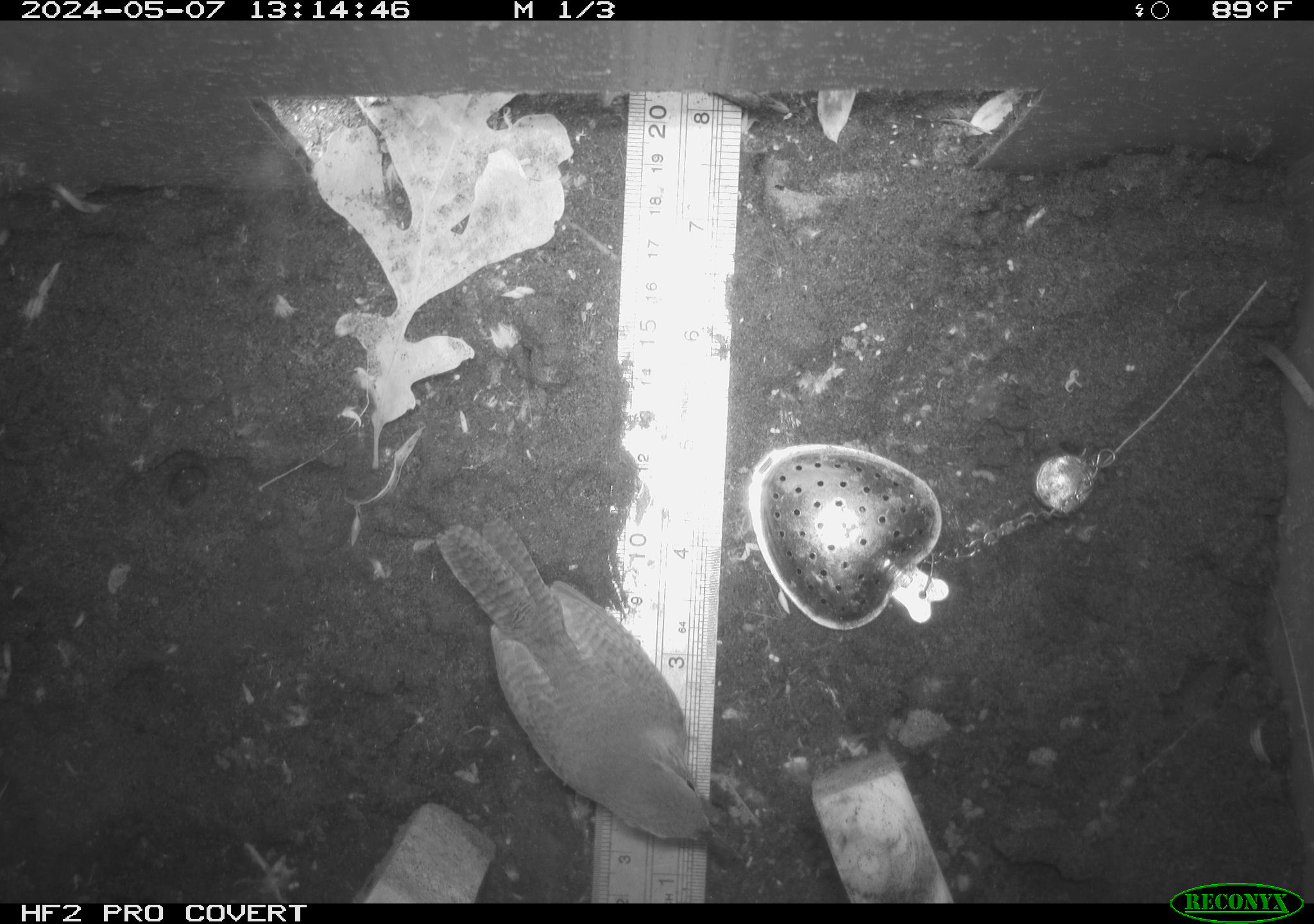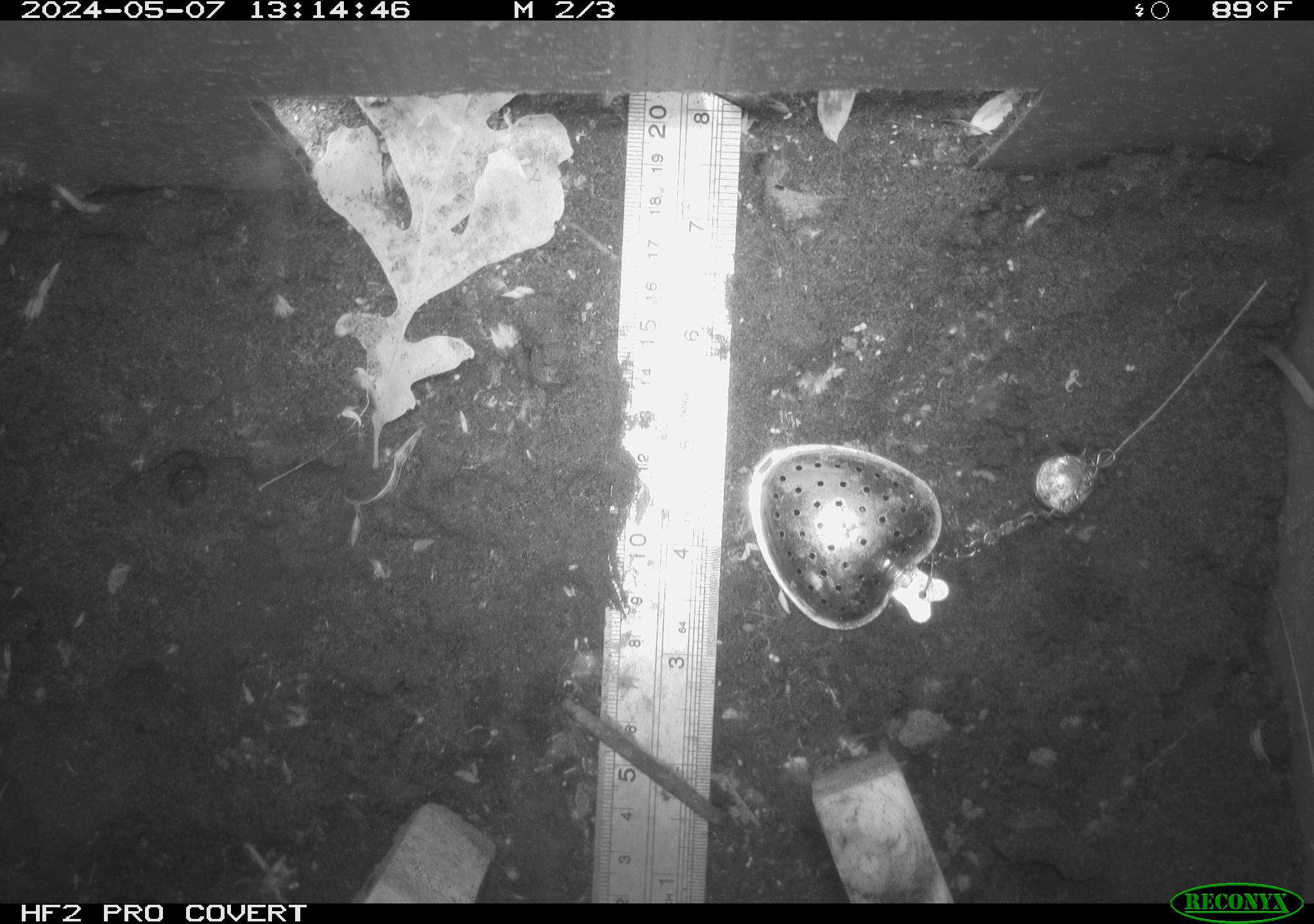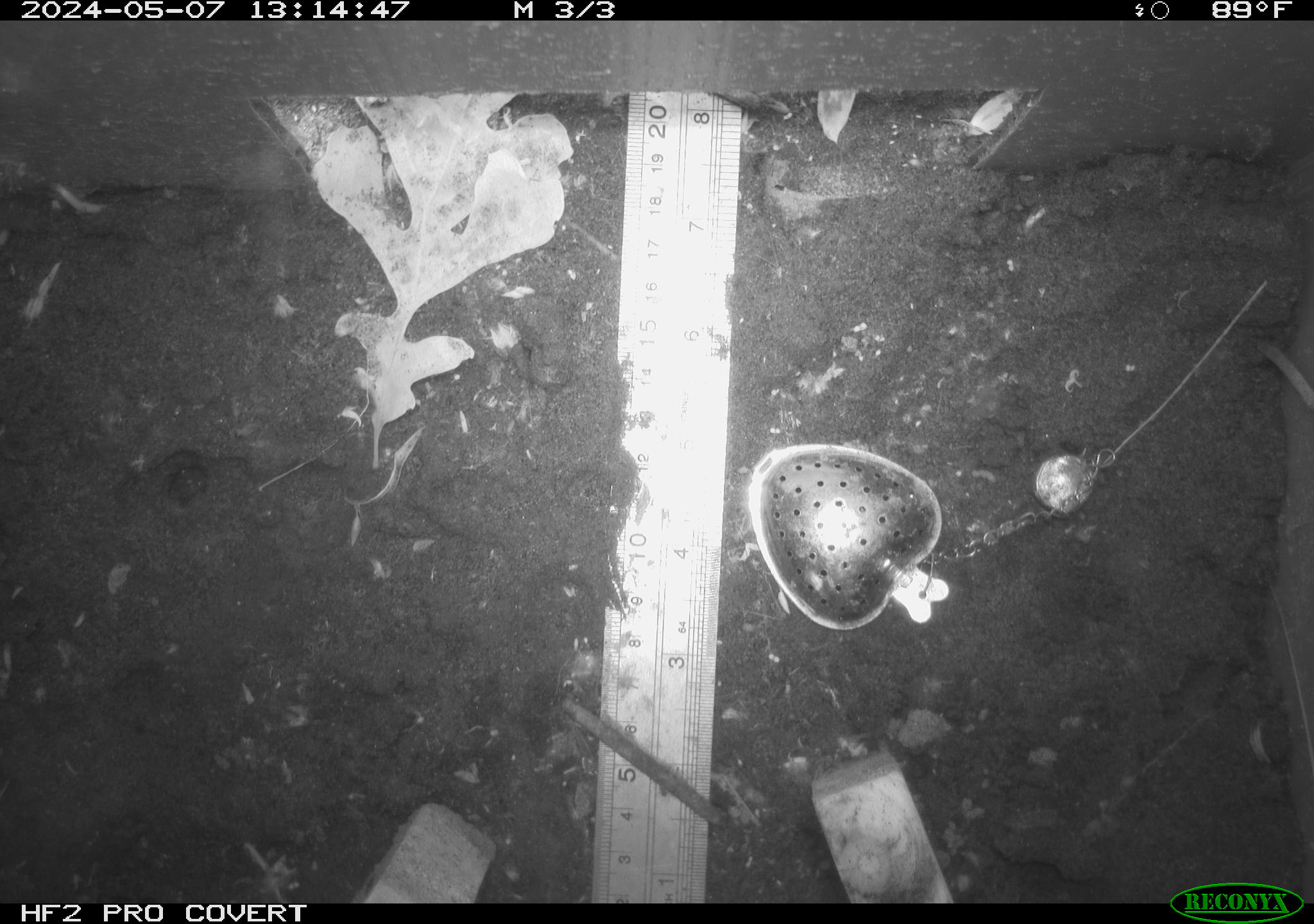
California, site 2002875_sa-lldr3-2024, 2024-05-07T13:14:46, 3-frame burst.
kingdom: Animalia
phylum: Chordata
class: Aves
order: Passeriformes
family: Troglodytidae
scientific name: Troglodytidae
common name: wren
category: troglodytidae family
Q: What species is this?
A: Troglodytidae family (wren) (Troglodytidae).